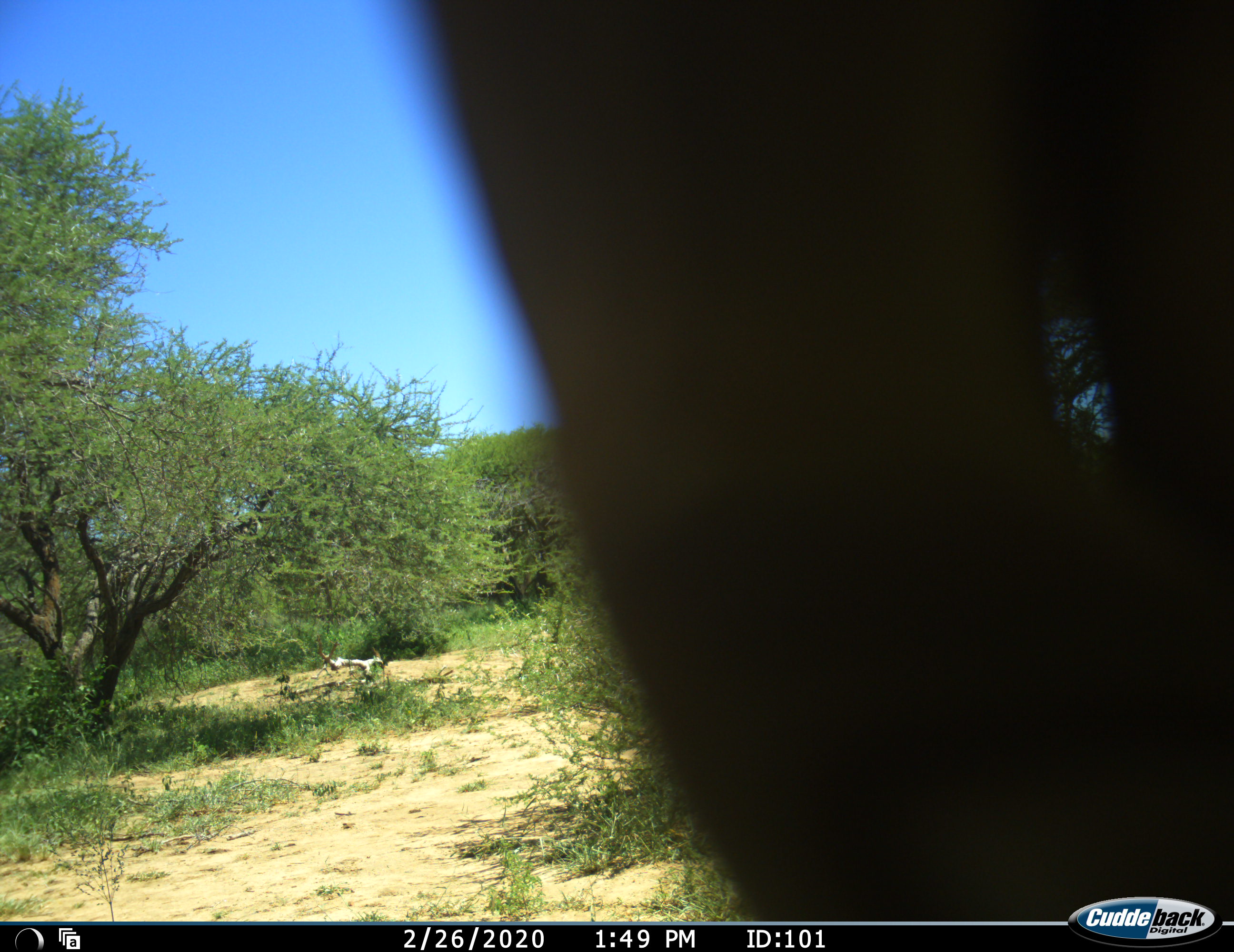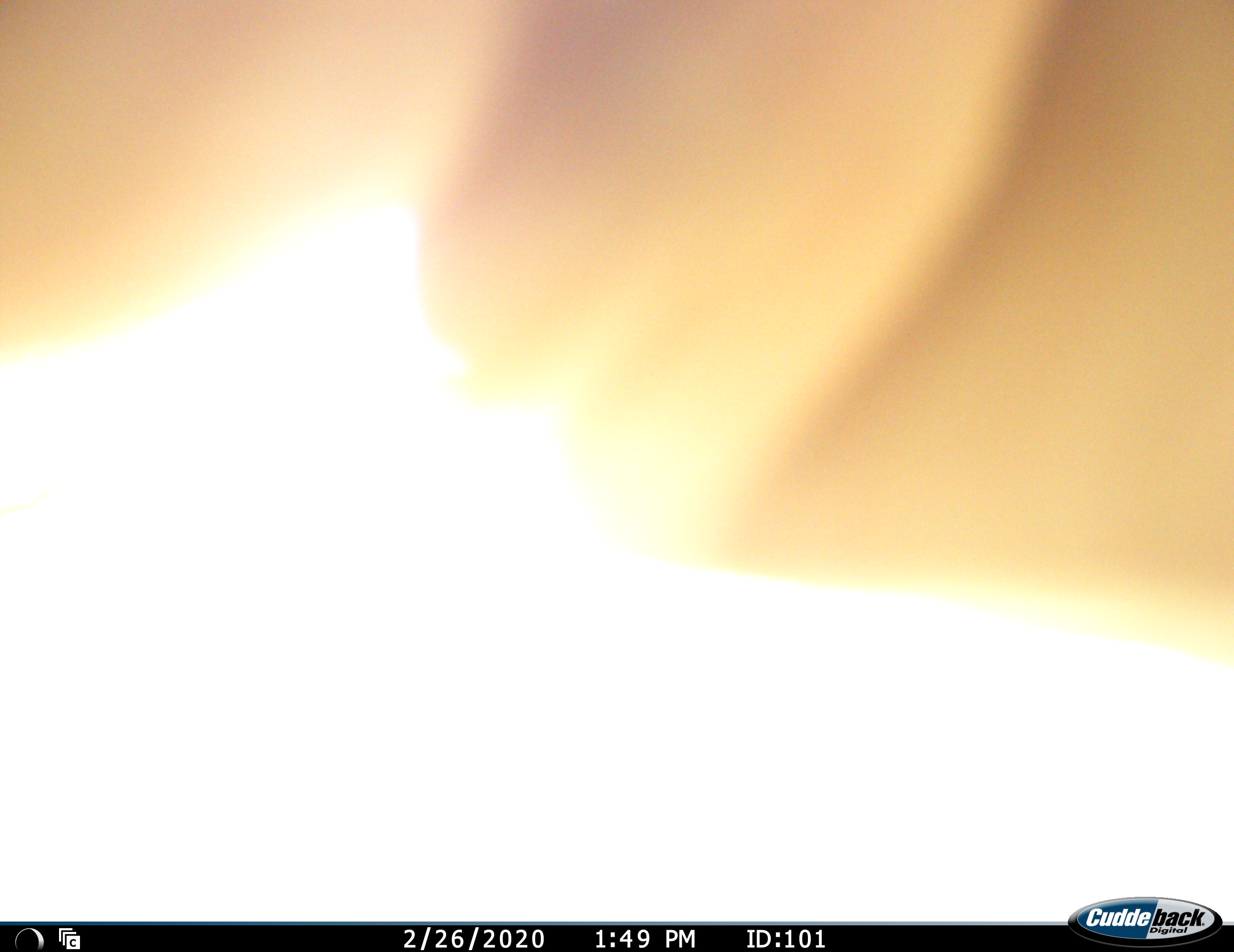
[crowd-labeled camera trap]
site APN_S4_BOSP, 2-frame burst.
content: unidentified animal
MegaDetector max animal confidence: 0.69